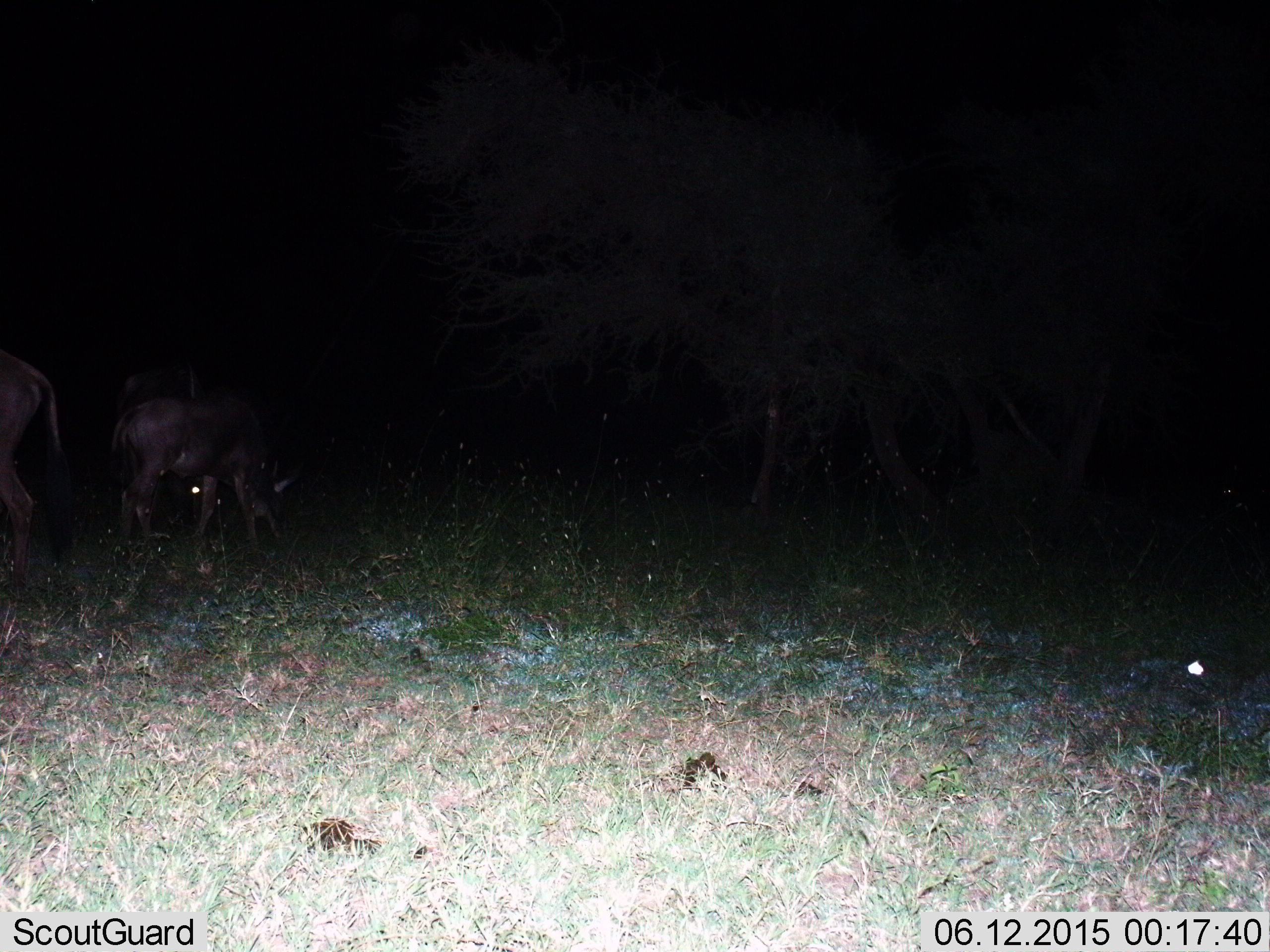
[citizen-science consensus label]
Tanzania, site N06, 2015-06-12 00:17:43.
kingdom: Animalia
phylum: Chordata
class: Mammalia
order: Artiodactyla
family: Bovidae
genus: Connochaetes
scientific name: Connochaetes taurinus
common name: blue wildebeest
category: wildebeest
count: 3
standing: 64%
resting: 9%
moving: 18%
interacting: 0%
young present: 27%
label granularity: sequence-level